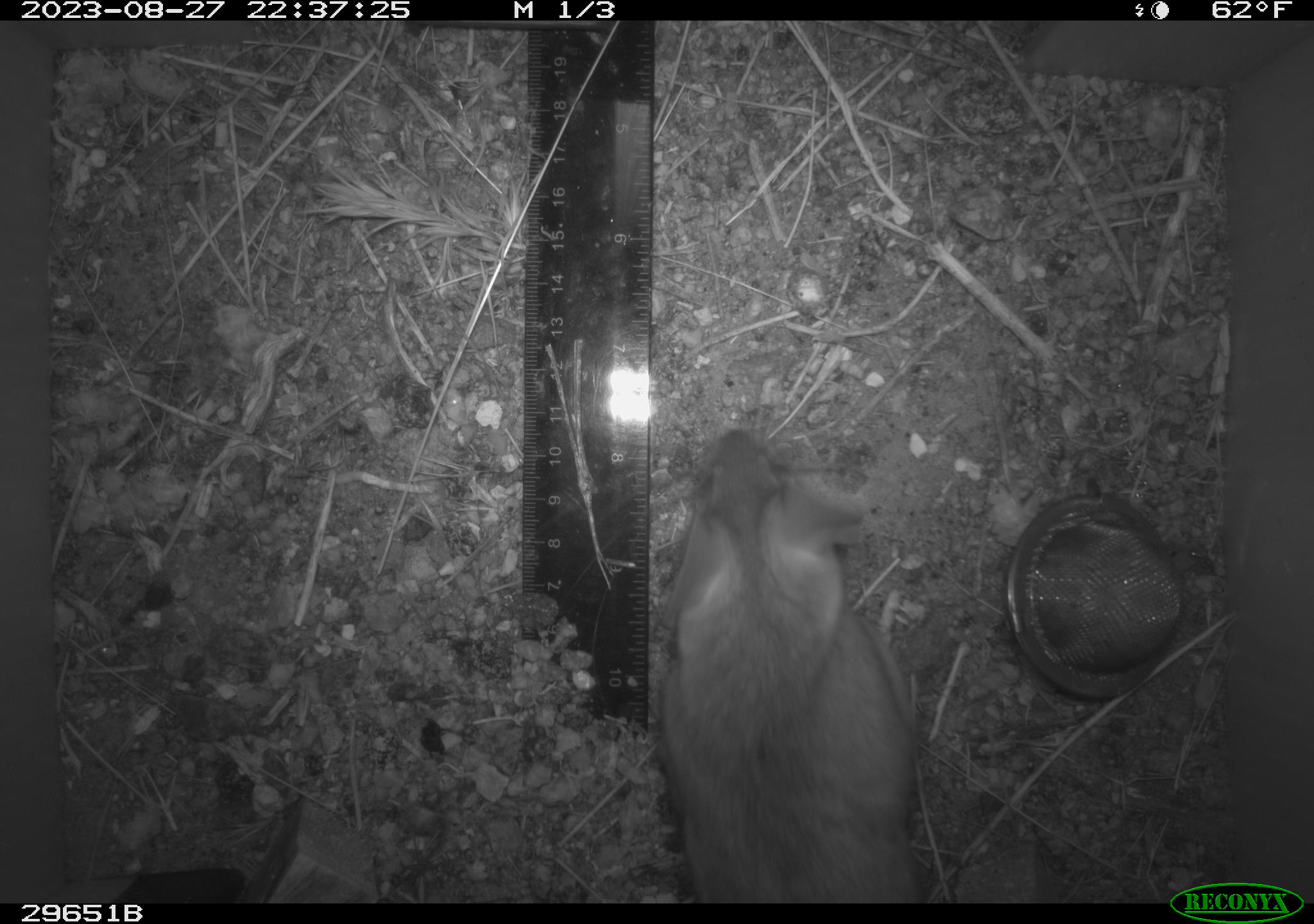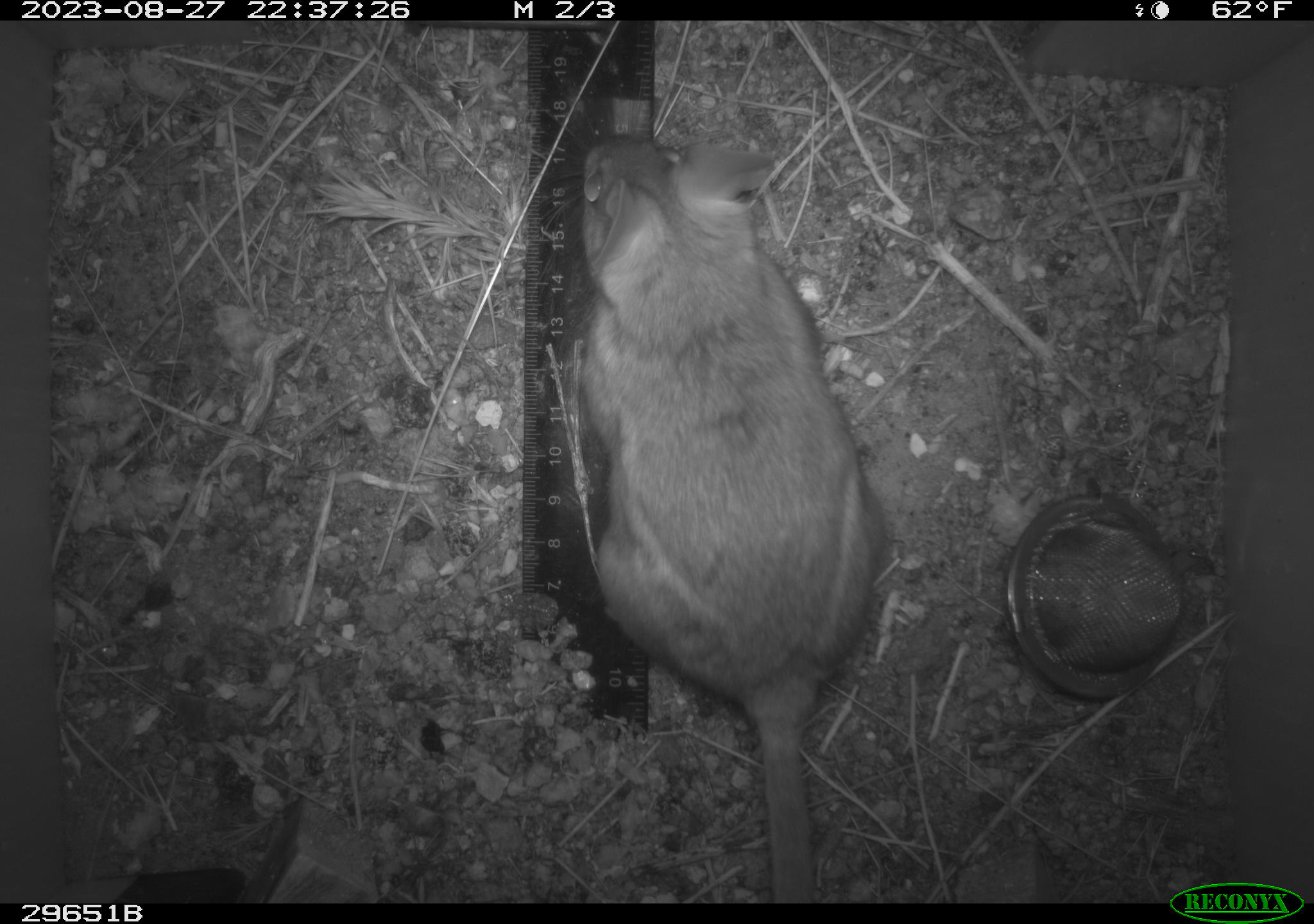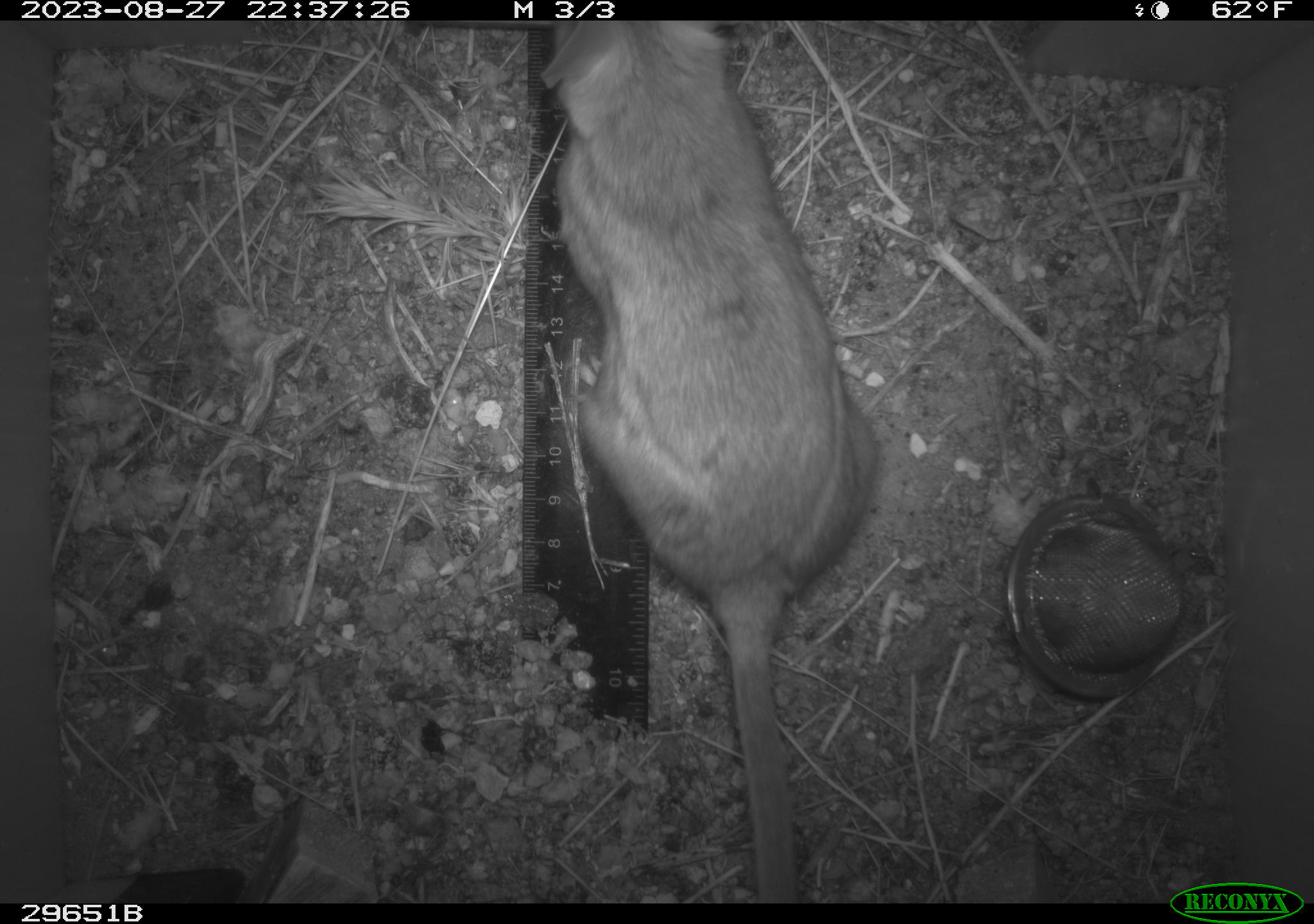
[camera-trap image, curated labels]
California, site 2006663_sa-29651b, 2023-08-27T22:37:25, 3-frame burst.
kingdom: Animalia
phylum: Chordata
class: Mammalia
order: Rodentia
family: Cricetidae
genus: Neotoma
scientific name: Neotoma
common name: pack rat or woodrat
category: neotoma species